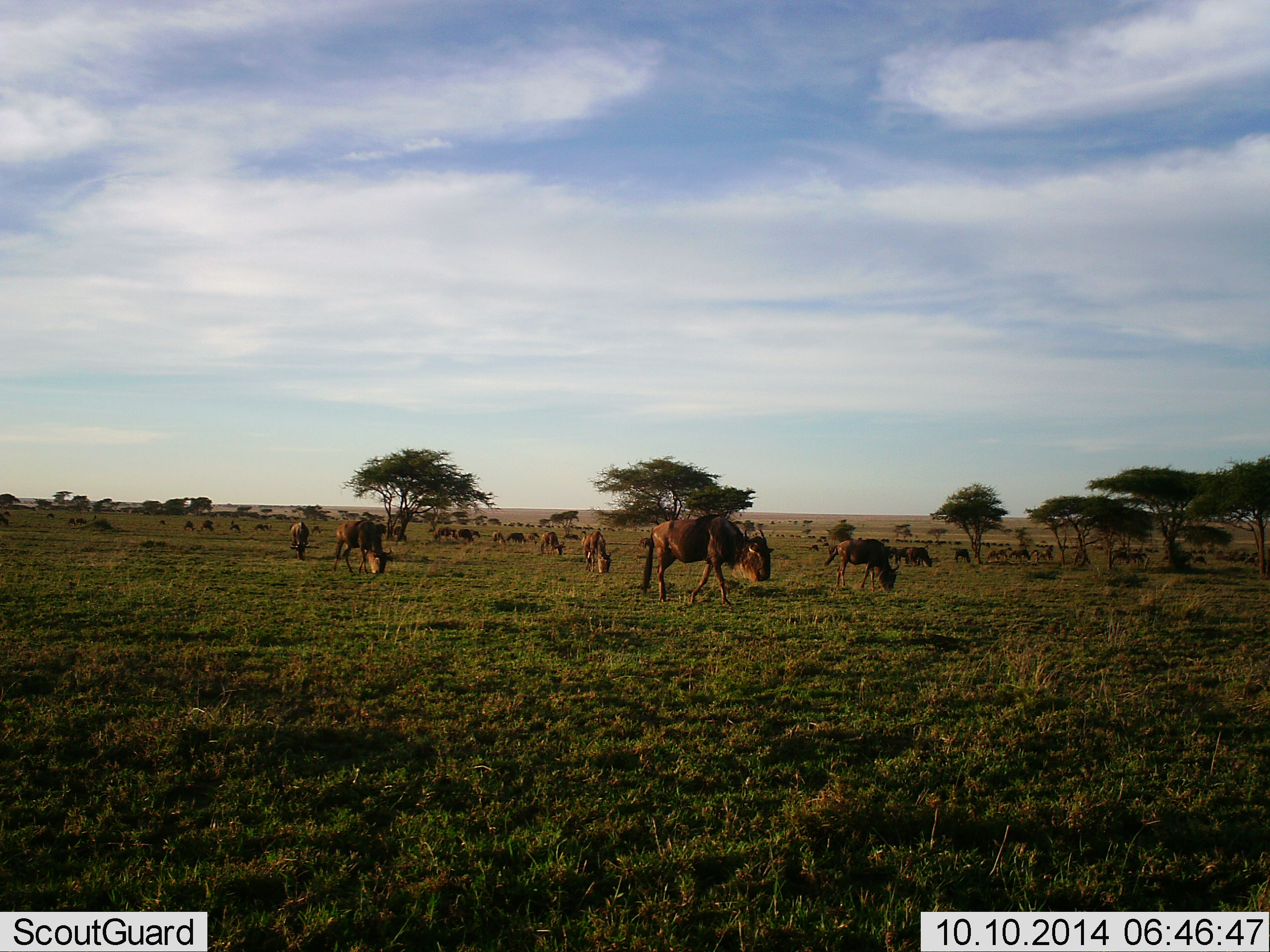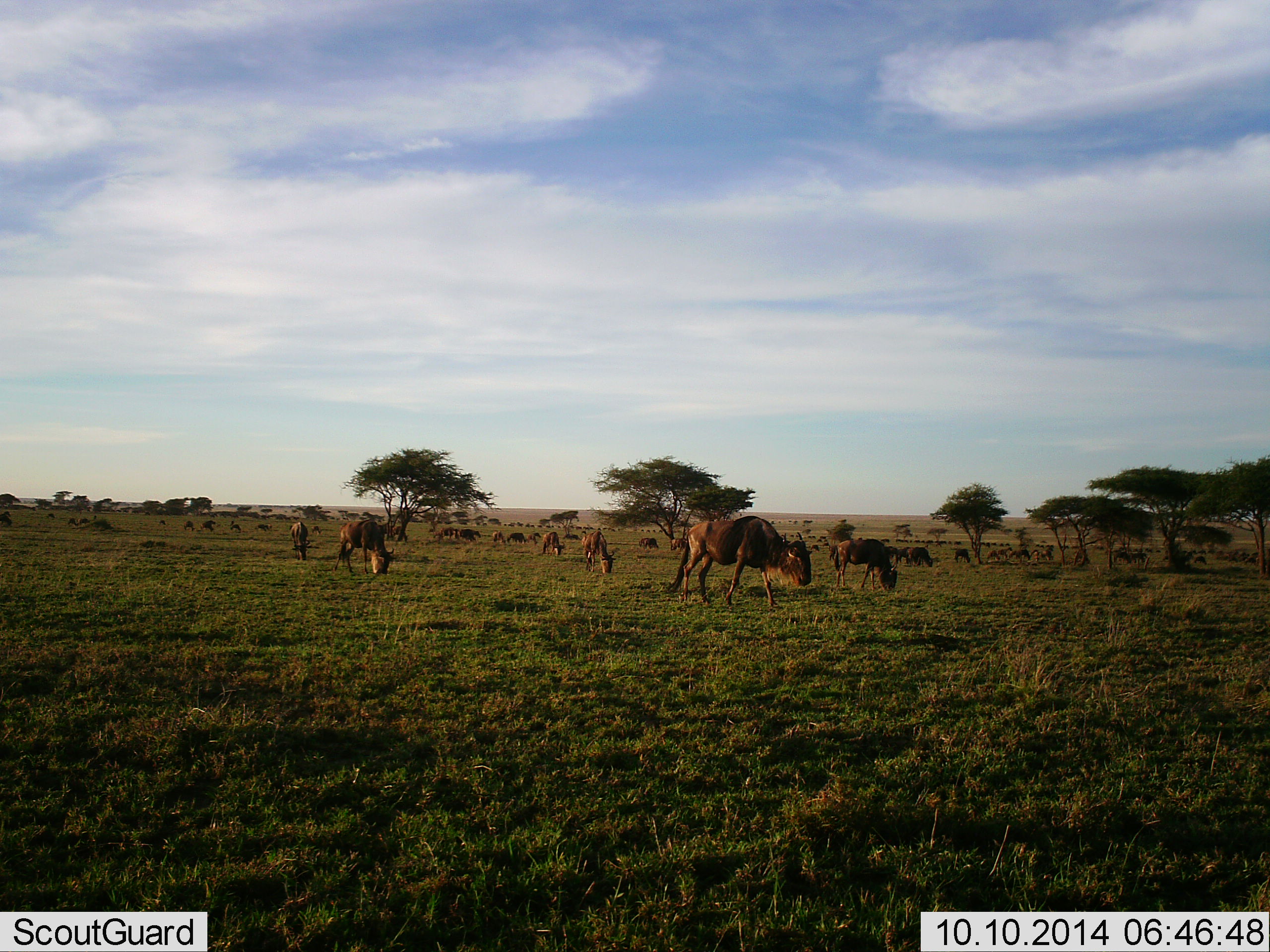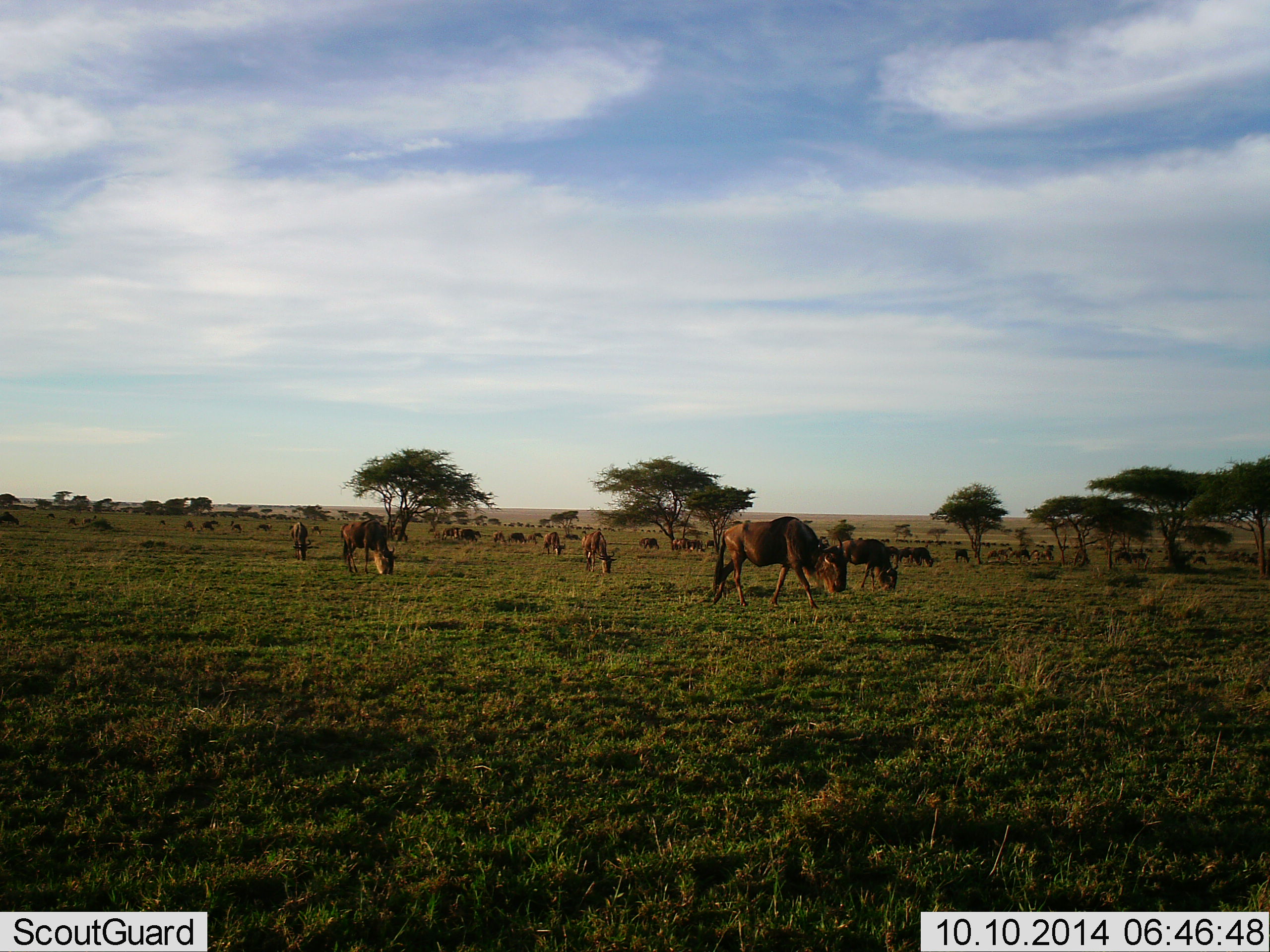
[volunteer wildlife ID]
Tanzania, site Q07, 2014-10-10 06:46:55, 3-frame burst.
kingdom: Animalia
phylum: Chordata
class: Mammalia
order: Artiodactyla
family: Bovidae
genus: Connochaetes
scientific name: Connochaetes taurinus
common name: blue wildebeest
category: wildebeest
Wildebeest (blue wildebeest) (Connochaetes taurinus), count 11-50. Behavior (volunteer vote fractions): standing 50%, resting 0%, moving 30%, interacting 0%. Young present (vote fraction): 0%. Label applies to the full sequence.